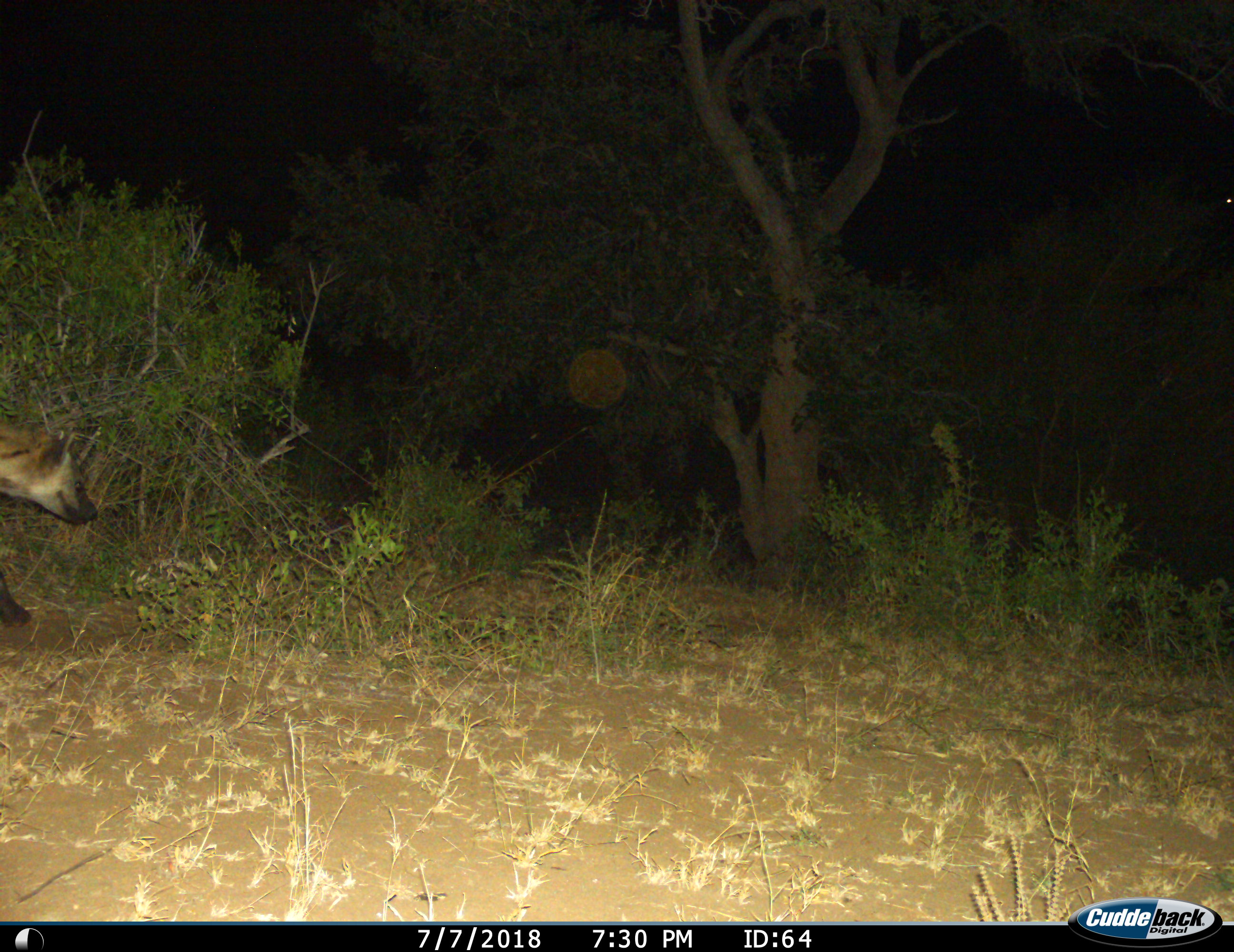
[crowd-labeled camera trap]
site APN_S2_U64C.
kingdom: Animalia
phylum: Chordata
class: Mammalia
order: Carnivora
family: Hyaenidae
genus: Crocuta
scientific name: Crocuta crocuta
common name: spotted hyena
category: hyenaspotted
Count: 1.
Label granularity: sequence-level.